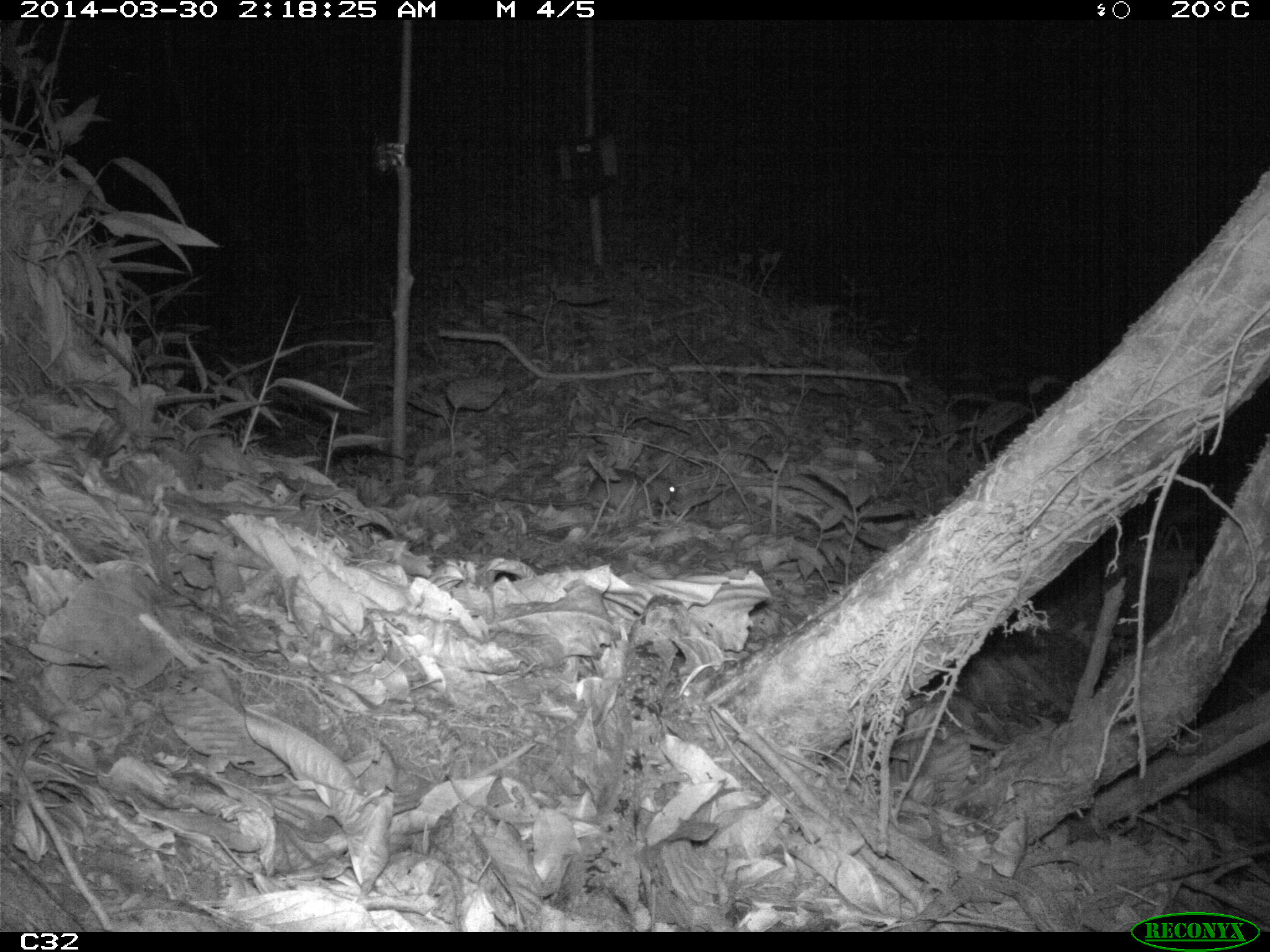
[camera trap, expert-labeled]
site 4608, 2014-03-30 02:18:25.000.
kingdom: Animalia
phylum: Chordata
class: Mammalia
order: Rodentia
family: Muridae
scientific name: Muridae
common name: mice, rats, and gerbils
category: unknown mouse or rat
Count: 1.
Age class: adult.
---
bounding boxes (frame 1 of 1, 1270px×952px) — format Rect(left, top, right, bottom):
unknown mouse or rat: Rect(473, 468, 677, 522)